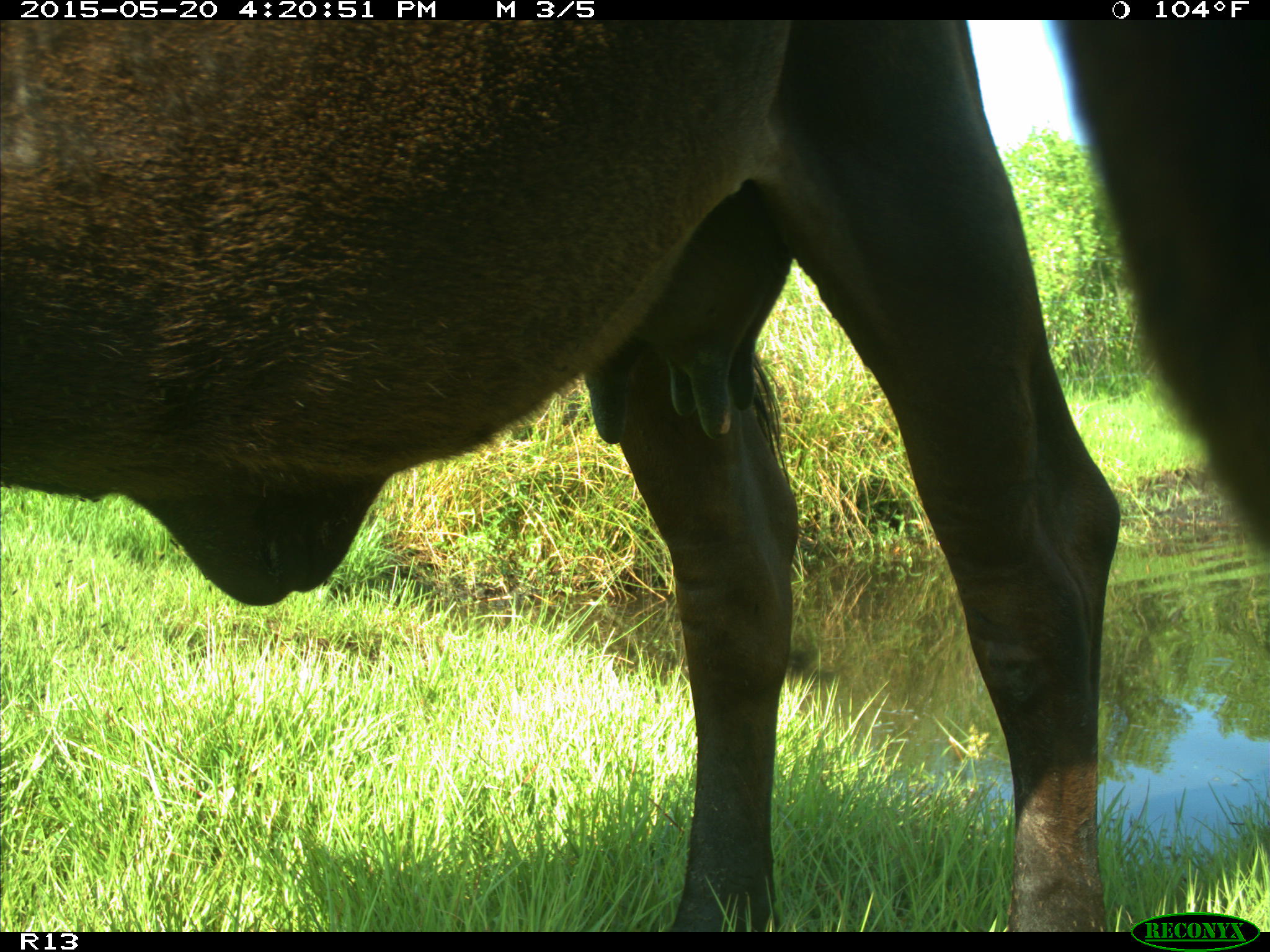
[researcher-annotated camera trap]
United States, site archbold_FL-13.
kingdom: Animalia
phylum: Chordata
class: Mammalia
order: Artiodactyla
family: Bovidae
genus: Bos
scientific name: Bos taurus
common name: domestic cow